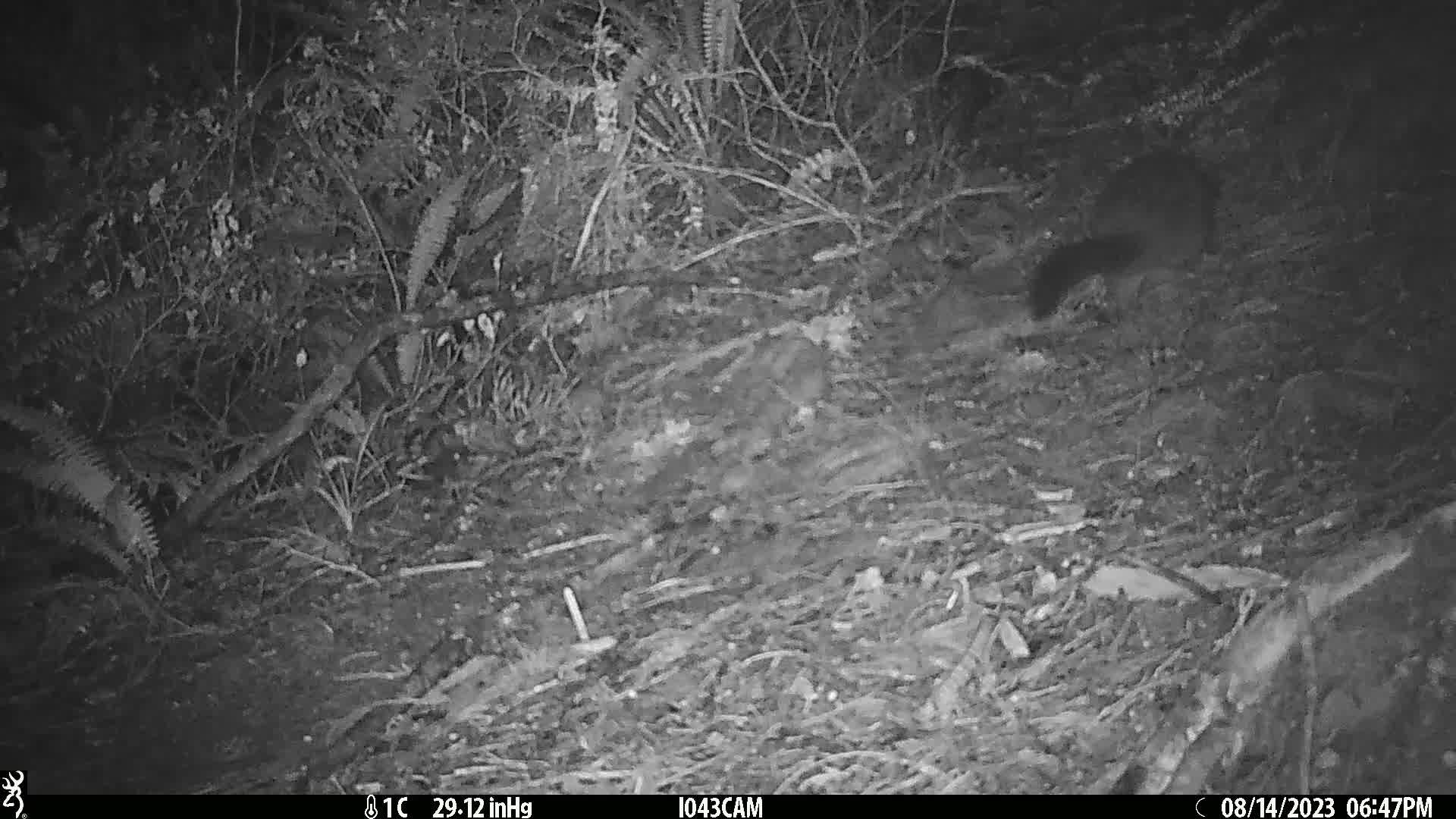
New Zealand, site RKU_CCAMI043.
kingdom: Animalia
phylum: Chordata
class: Mammalia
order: Diprotodontia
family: Phalangeridae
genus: Trichosurus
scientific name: Trichosurus vulpecula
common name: common brushtail possum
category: possum